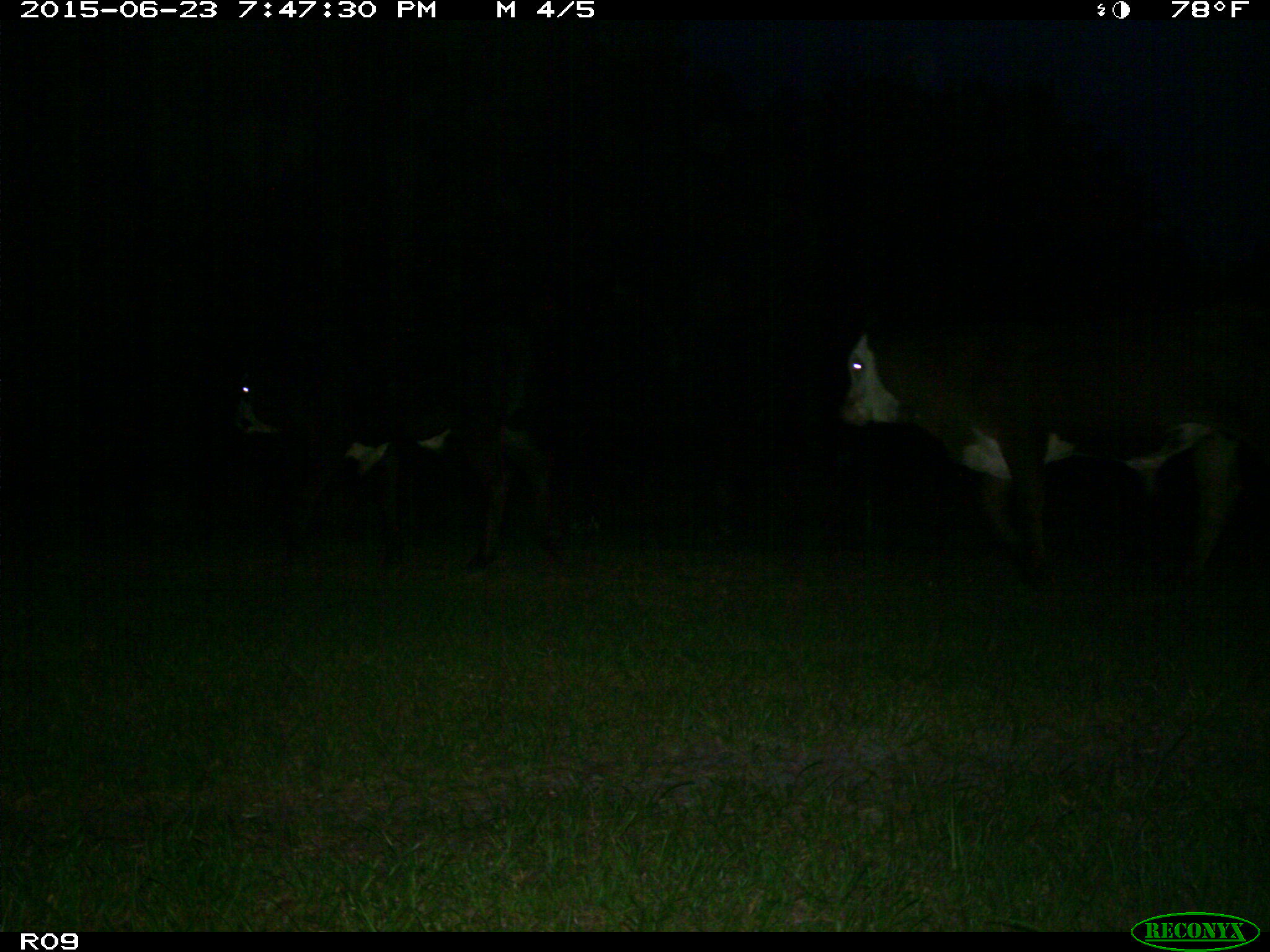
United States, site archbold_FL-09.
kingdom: Animalia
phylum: Chordata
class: Mammalia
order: Artiodactyla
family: Bovidae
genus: Bos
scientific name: Bos taurus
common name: domestic cow